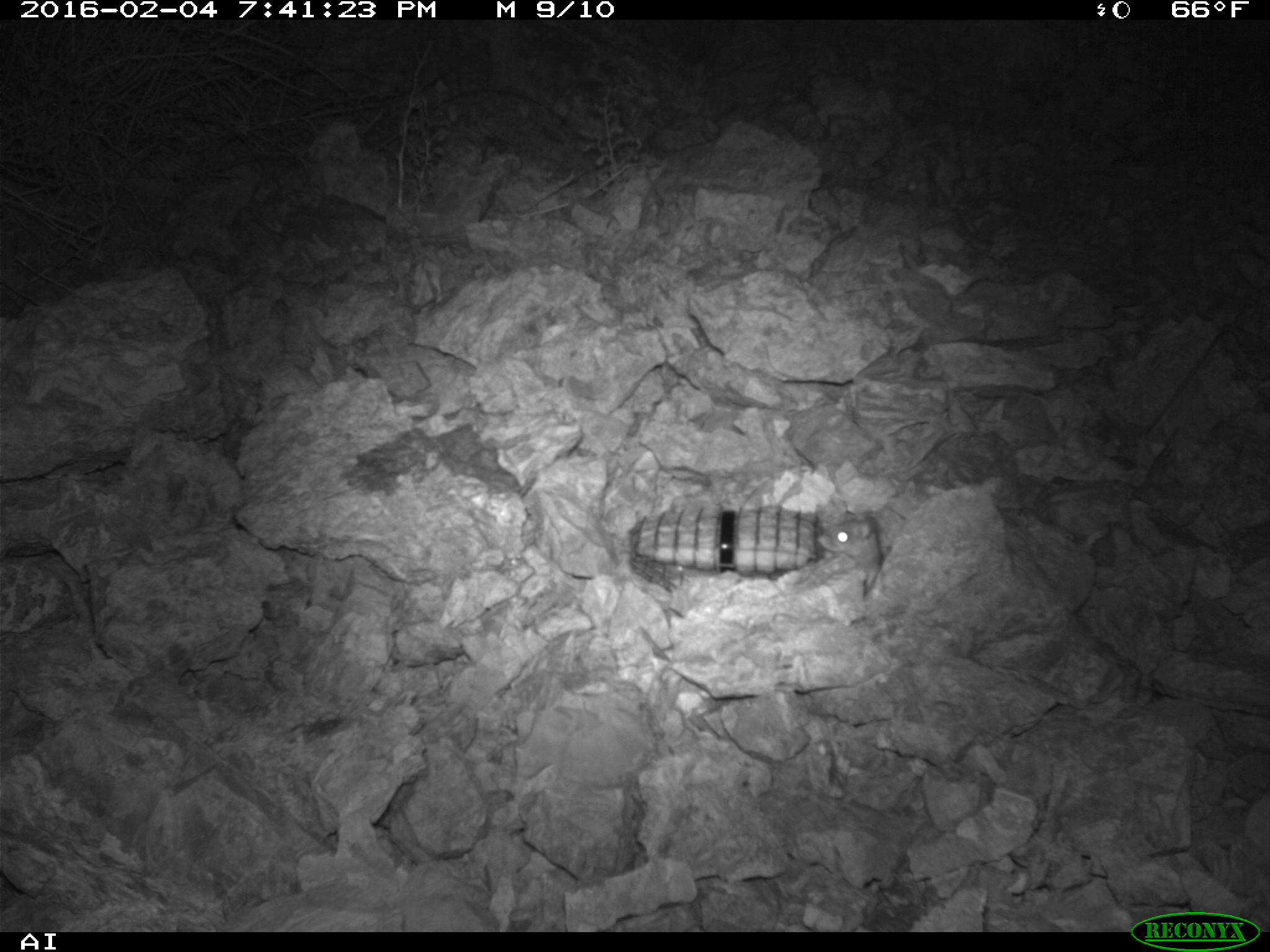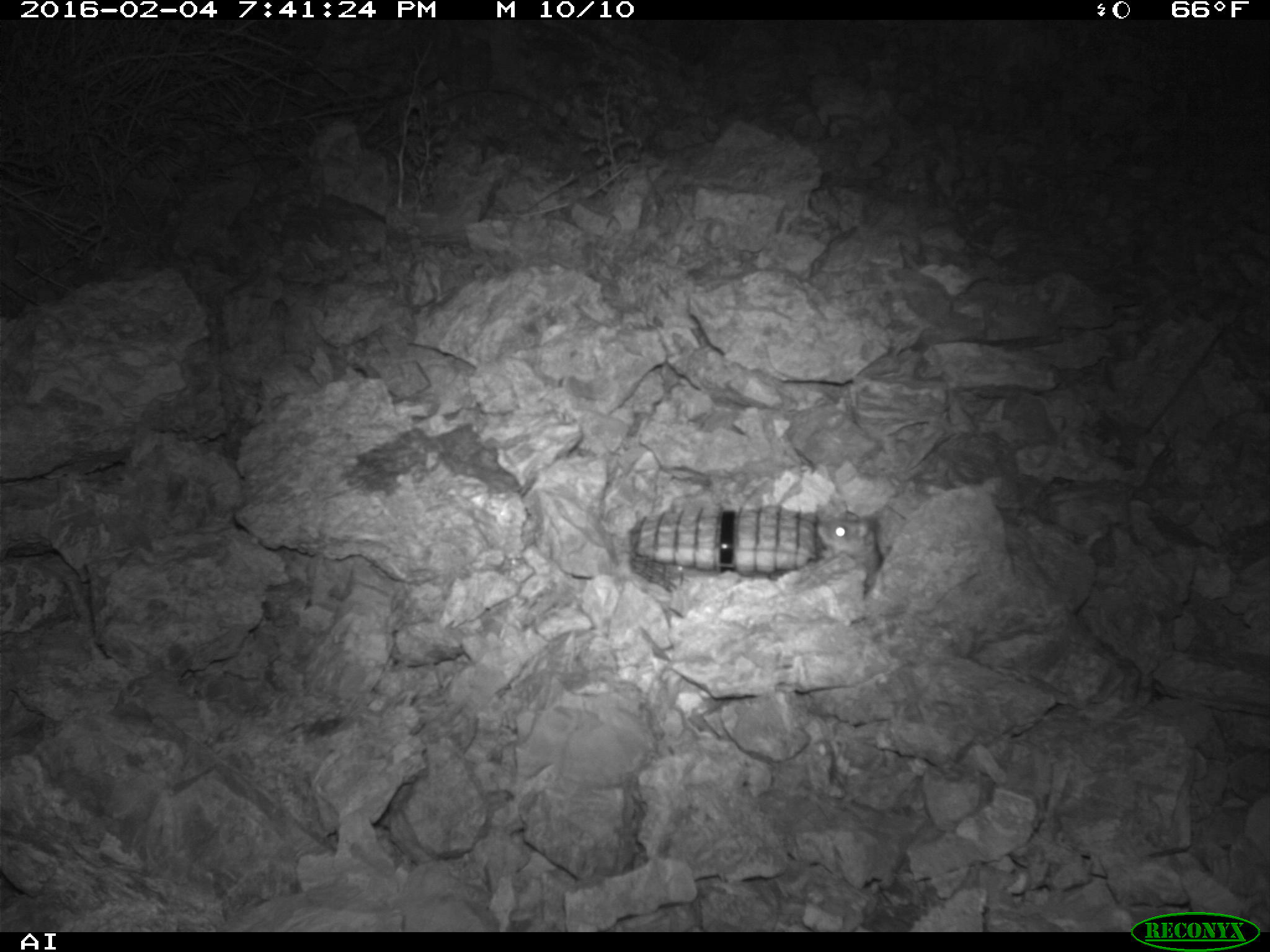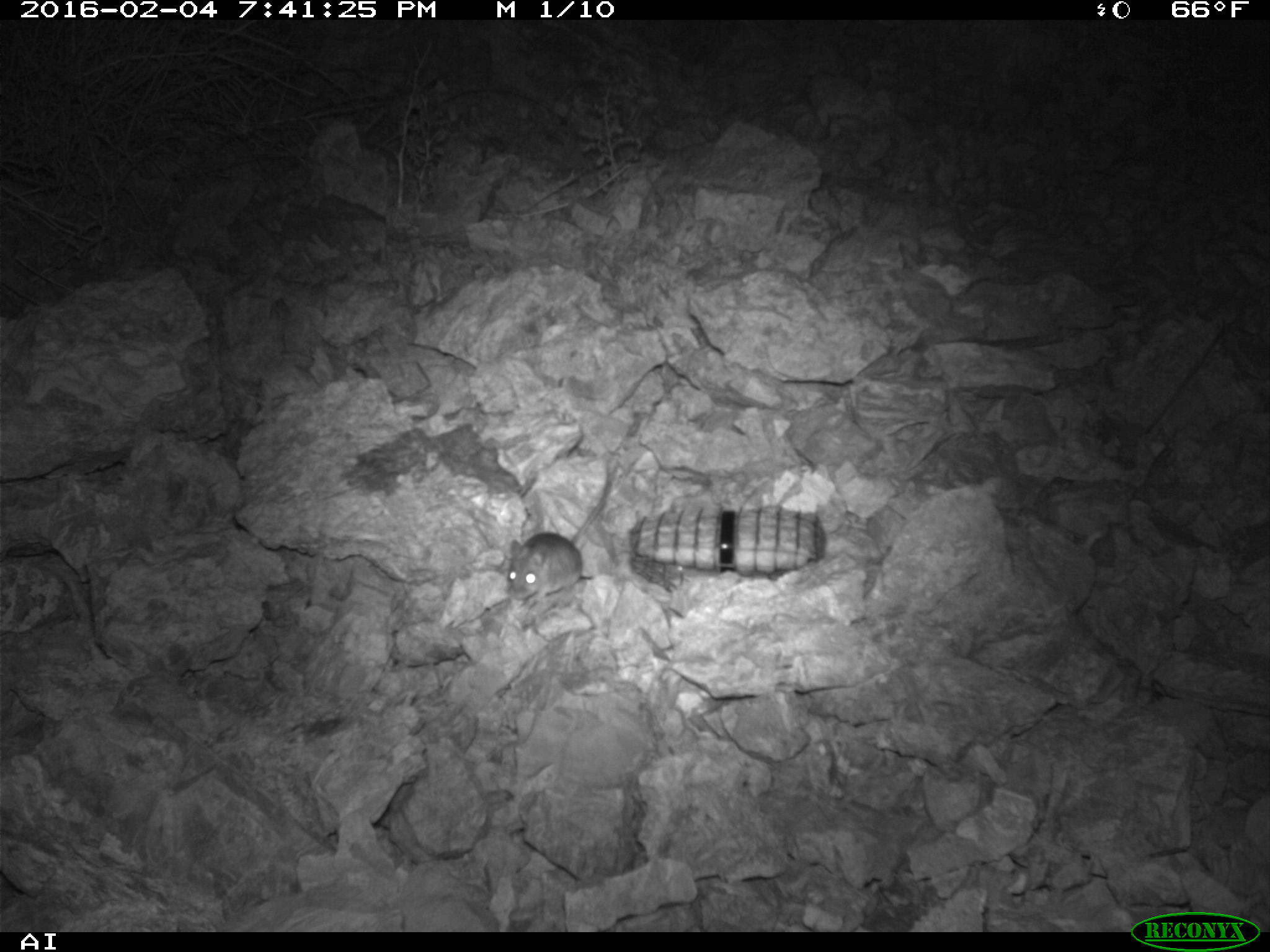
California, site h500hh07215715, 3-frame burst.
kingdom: Animalia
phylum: Chordata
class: Mammalia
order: Rodentia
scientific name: Rodentia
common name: rodent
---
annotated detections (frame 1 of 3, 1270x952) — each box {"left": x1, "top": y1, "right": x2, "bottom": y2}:
rodent: {"left": 825, "top": 509, "right": 888, "bottom": 597}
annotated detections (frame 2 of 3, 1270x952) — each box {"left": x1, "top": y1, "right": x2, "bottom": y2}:
rodent: {"left": 815, "top": 514, "right": 884, "bottom": 597}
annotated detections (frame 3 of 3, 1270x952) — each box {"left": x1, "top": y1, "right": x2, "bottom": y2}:
rodent: {"left": 507, "top": 470, "right": 613, "bottom": 599}